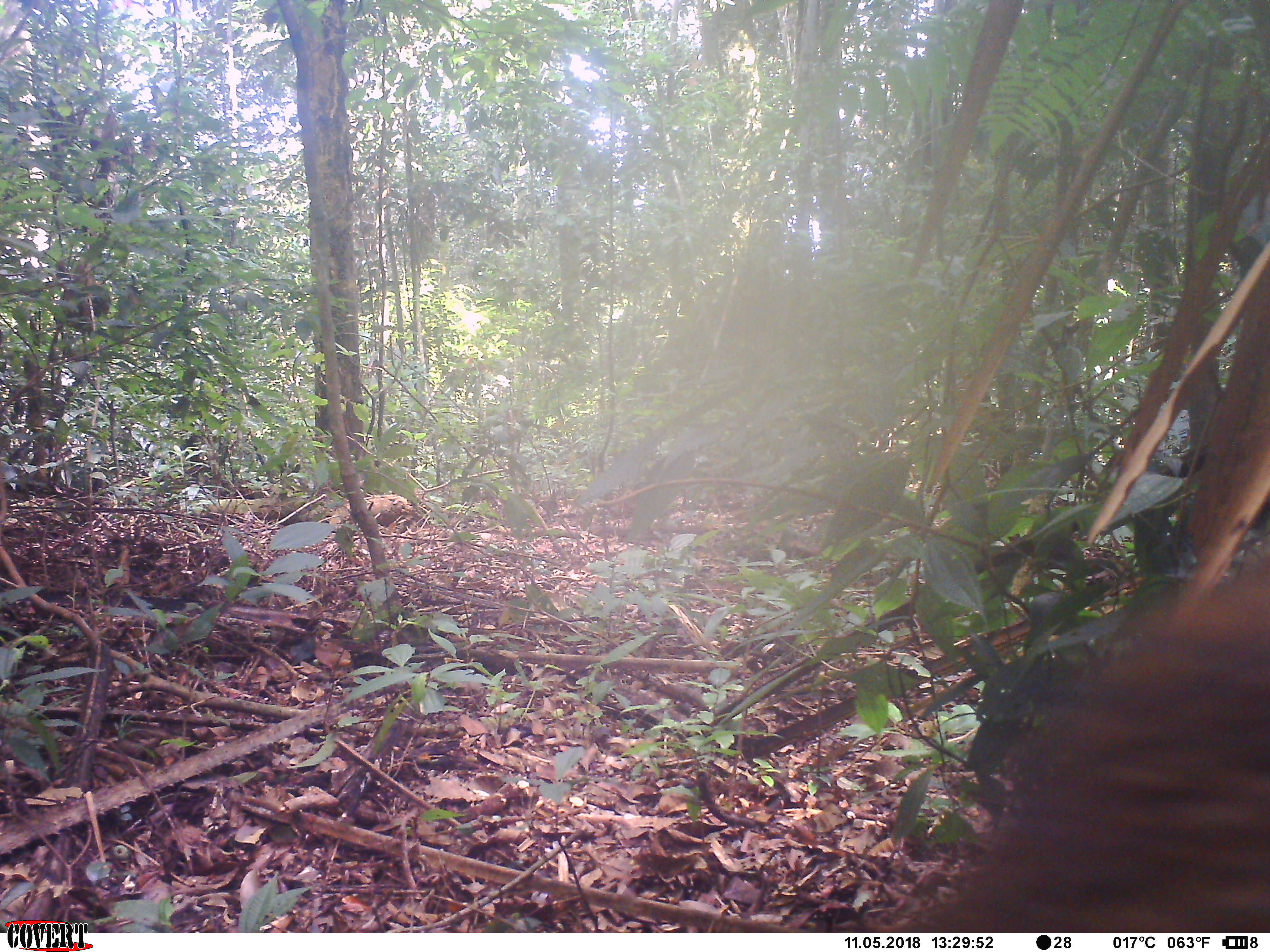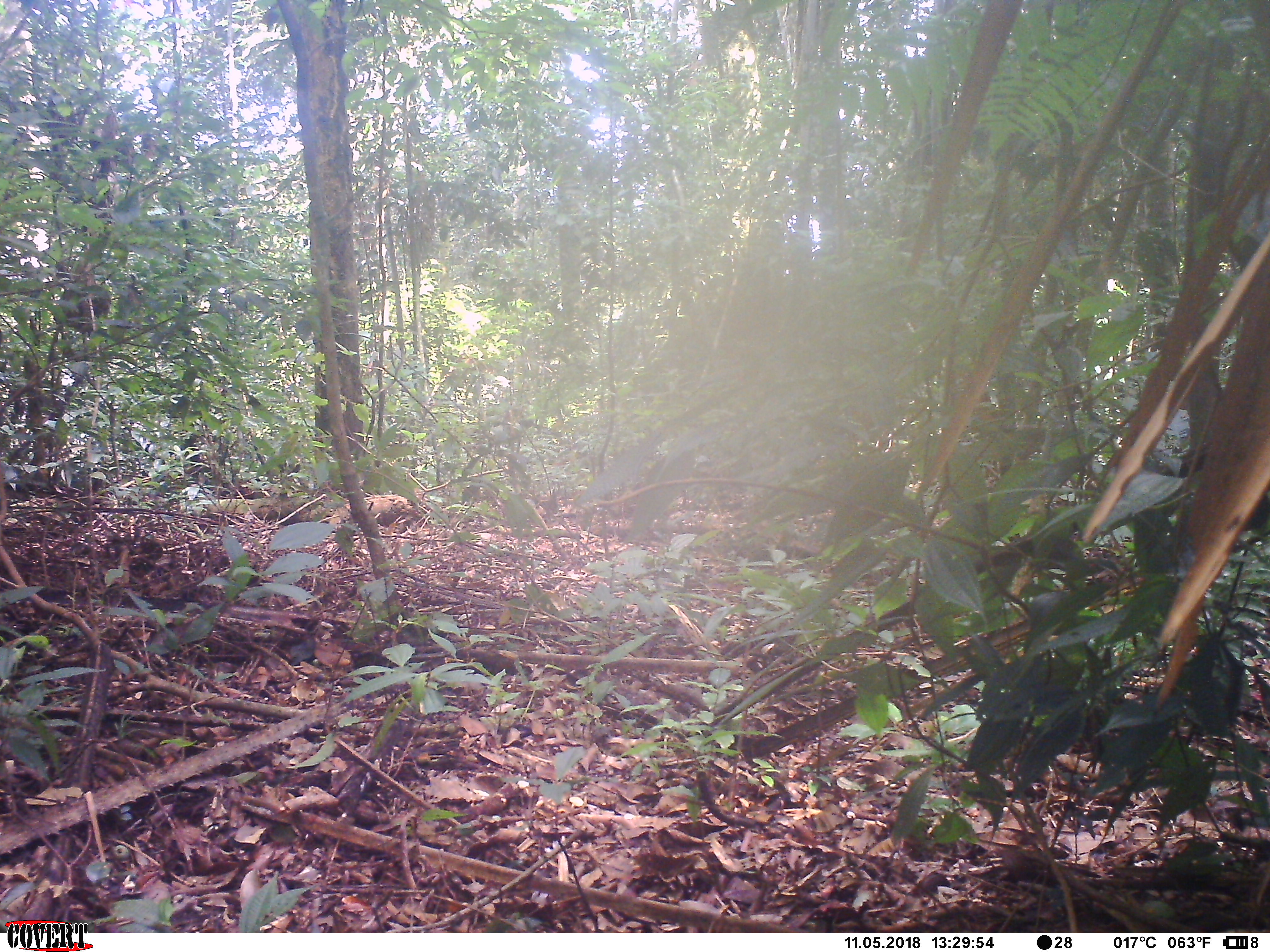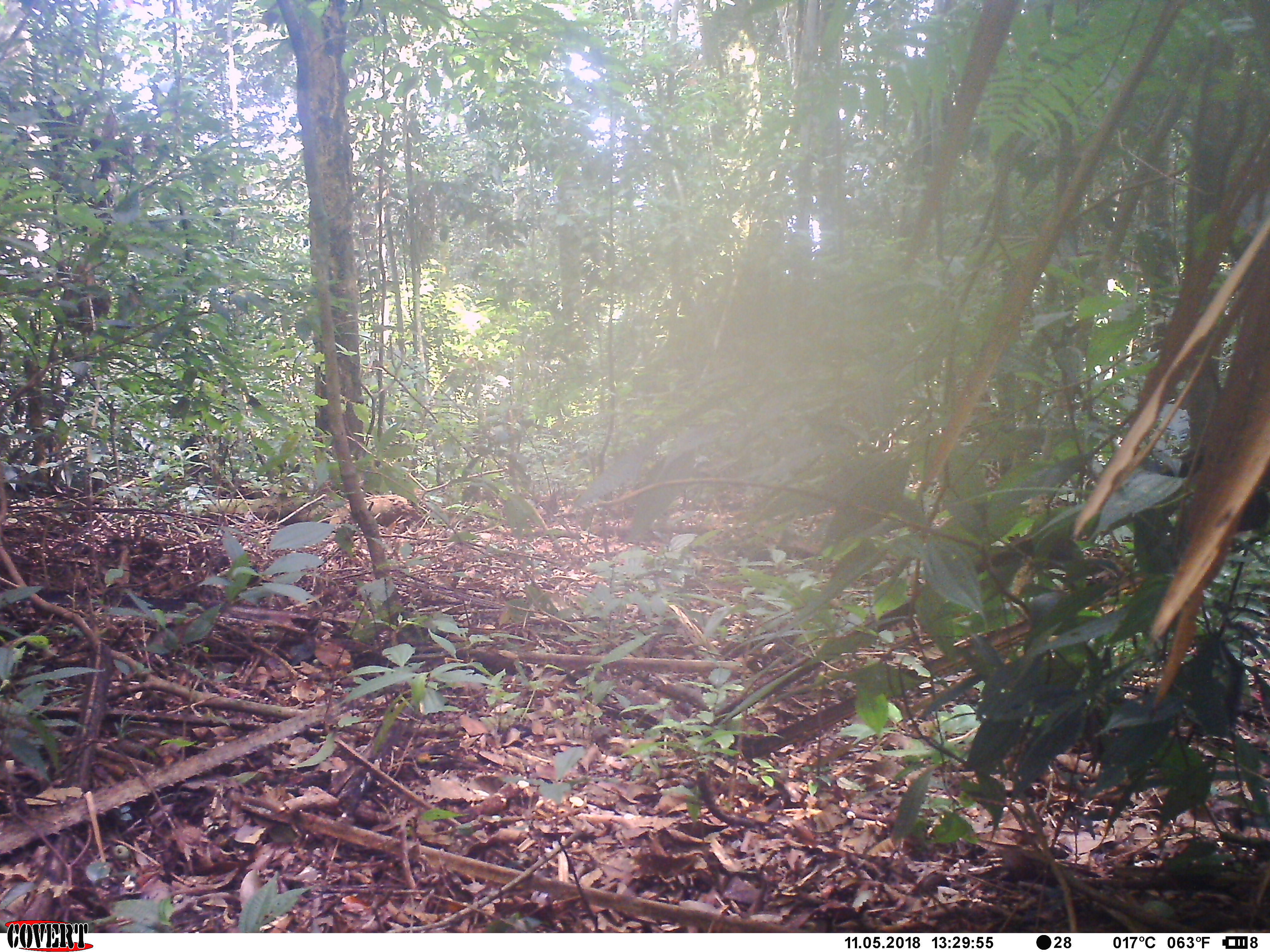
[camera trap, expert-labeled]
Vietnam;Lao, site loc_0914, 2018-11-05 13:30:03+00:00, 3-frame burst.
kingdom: Animalia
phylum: Chordata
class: Mammalia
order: Artiodactyla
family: Suidae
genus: Sus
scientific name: Sus scrofa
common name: eurasian wild pig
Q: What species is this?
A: Eurasian wild pig (Sus scrofa).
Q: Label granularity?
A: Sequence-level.